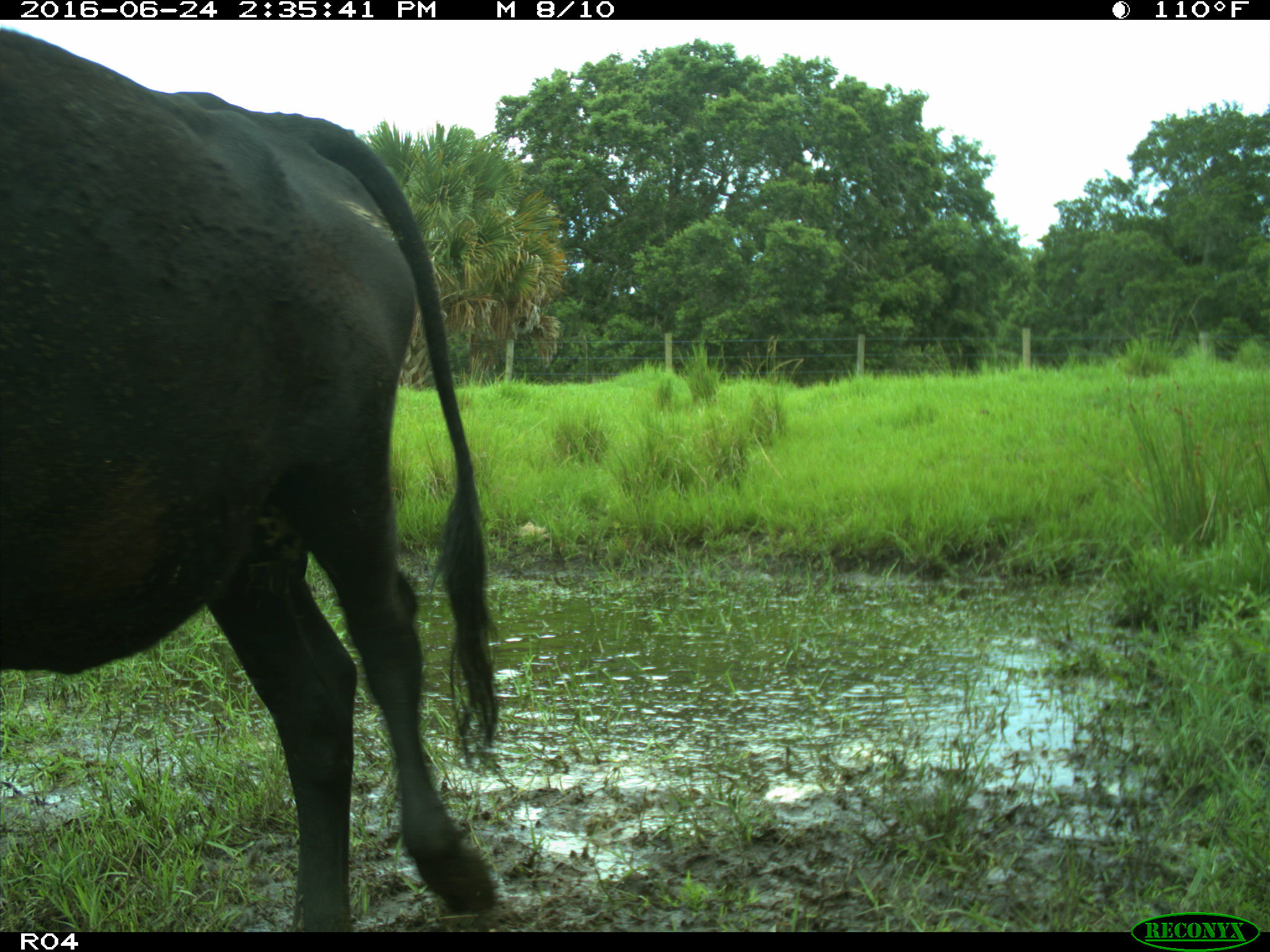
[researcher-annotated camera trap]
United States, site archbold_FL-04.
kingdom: Animalia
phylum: Chordata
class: Mammalia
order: Artiodactyla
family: Bovidae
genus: Bos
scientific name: Bos taurus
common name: domestic cow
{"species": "Bos taurus (domestic cow)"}